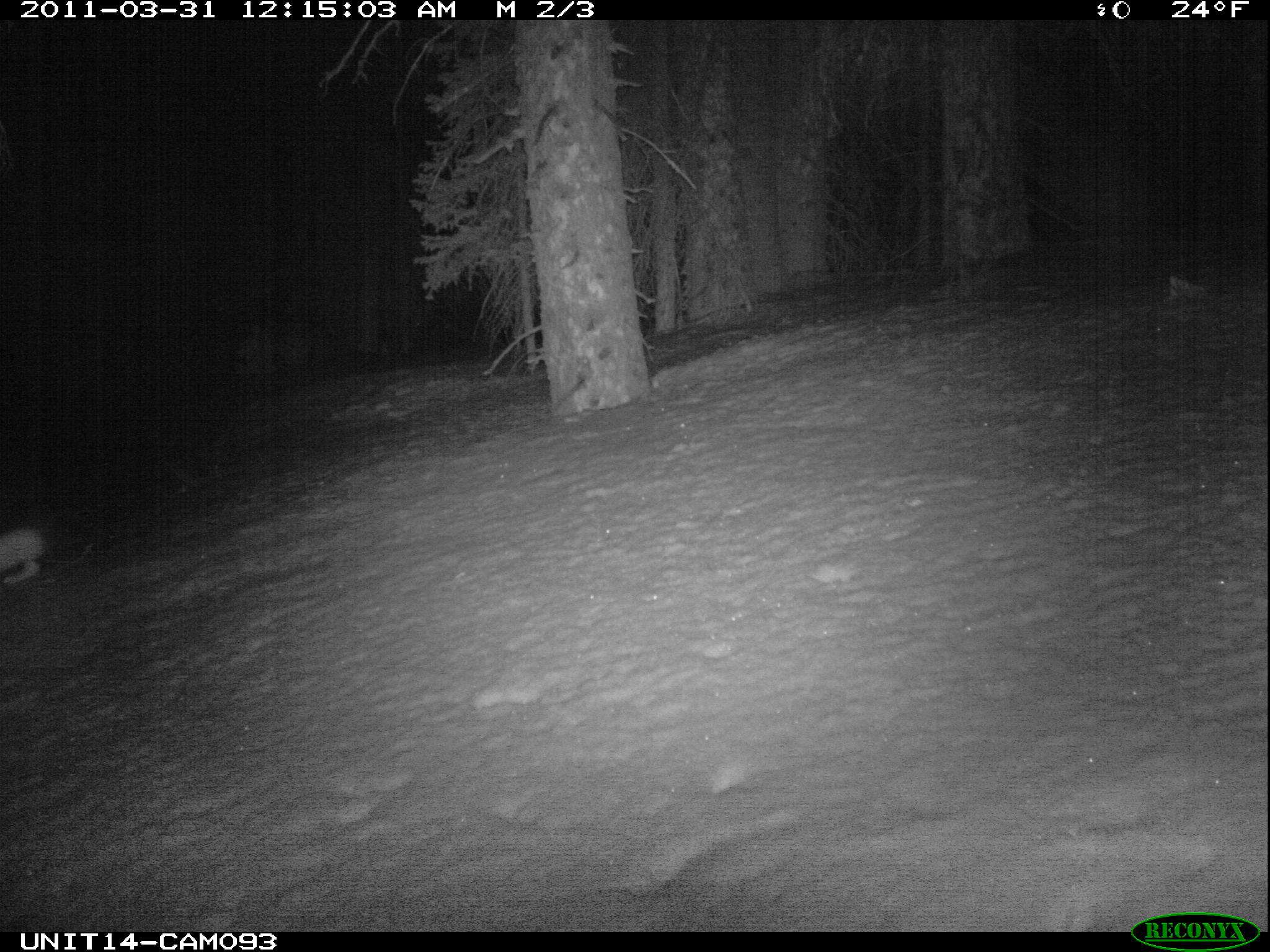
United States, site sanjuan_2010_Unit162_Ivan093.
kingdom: Animalia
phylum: Chordata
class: Mammalia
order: Lagomorpha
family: Leporidae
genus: Lepus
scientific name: Lepus americanus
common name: snowshoe hare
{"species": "Lepus americanus (snowshoe hare)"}